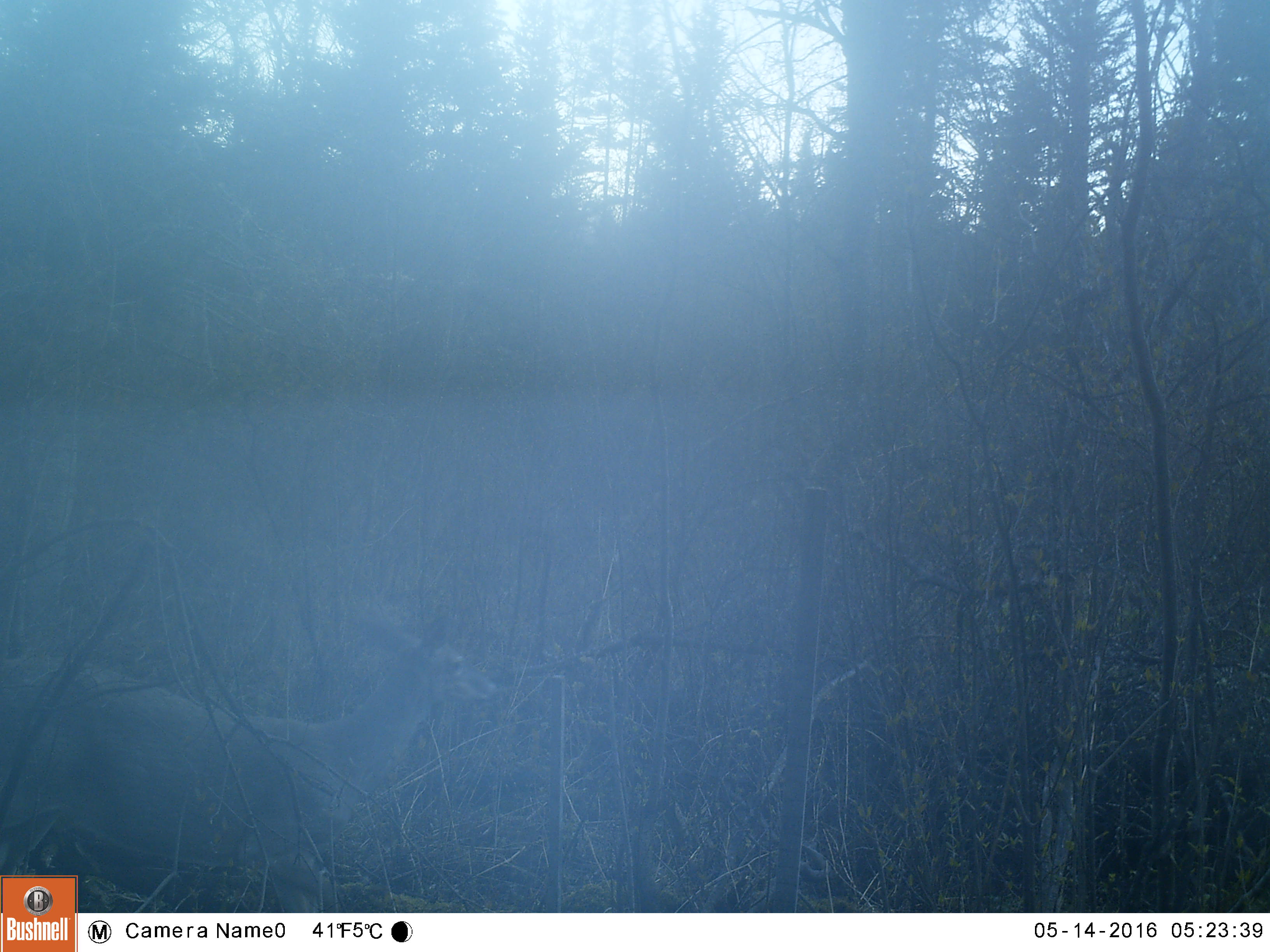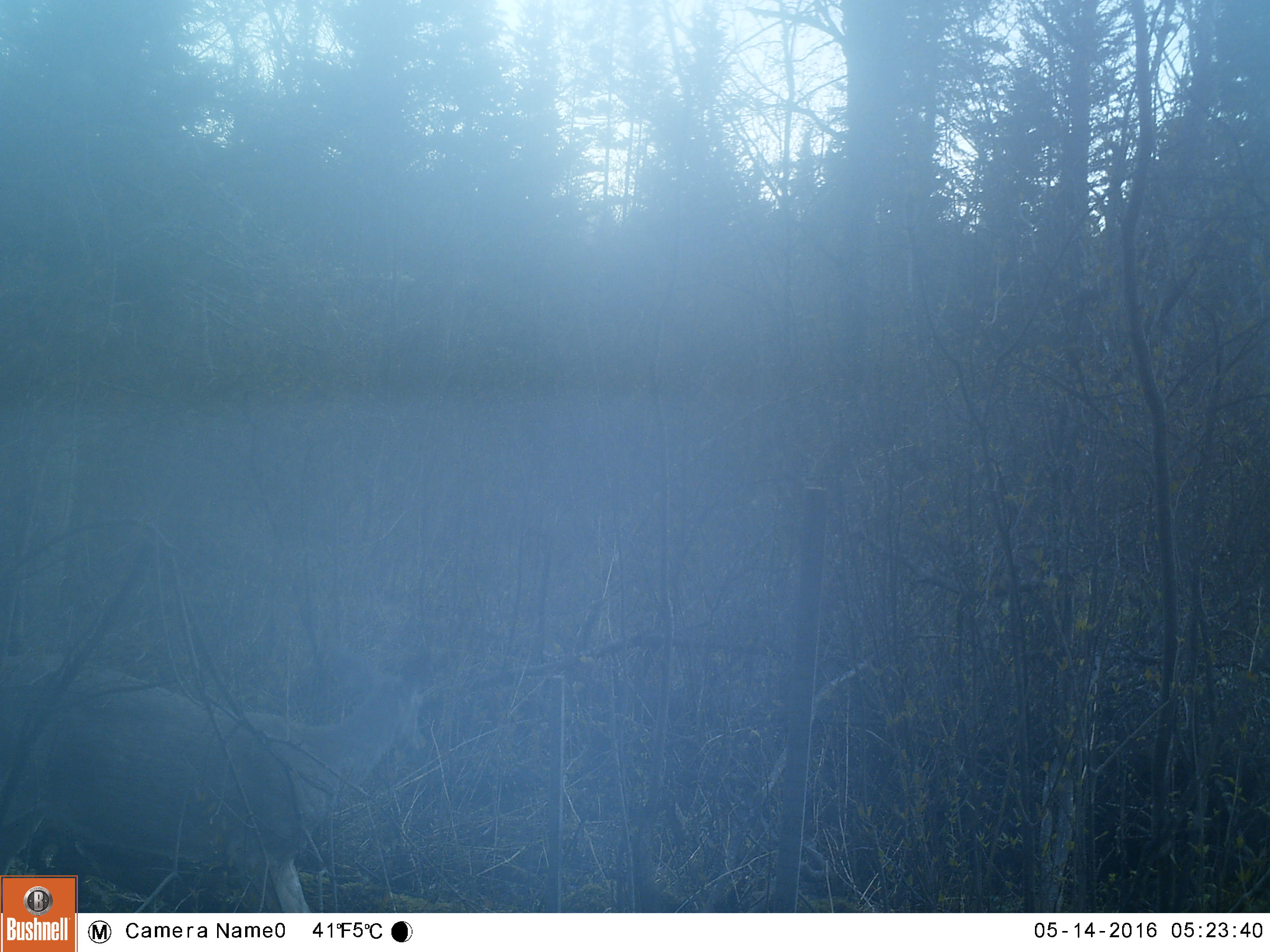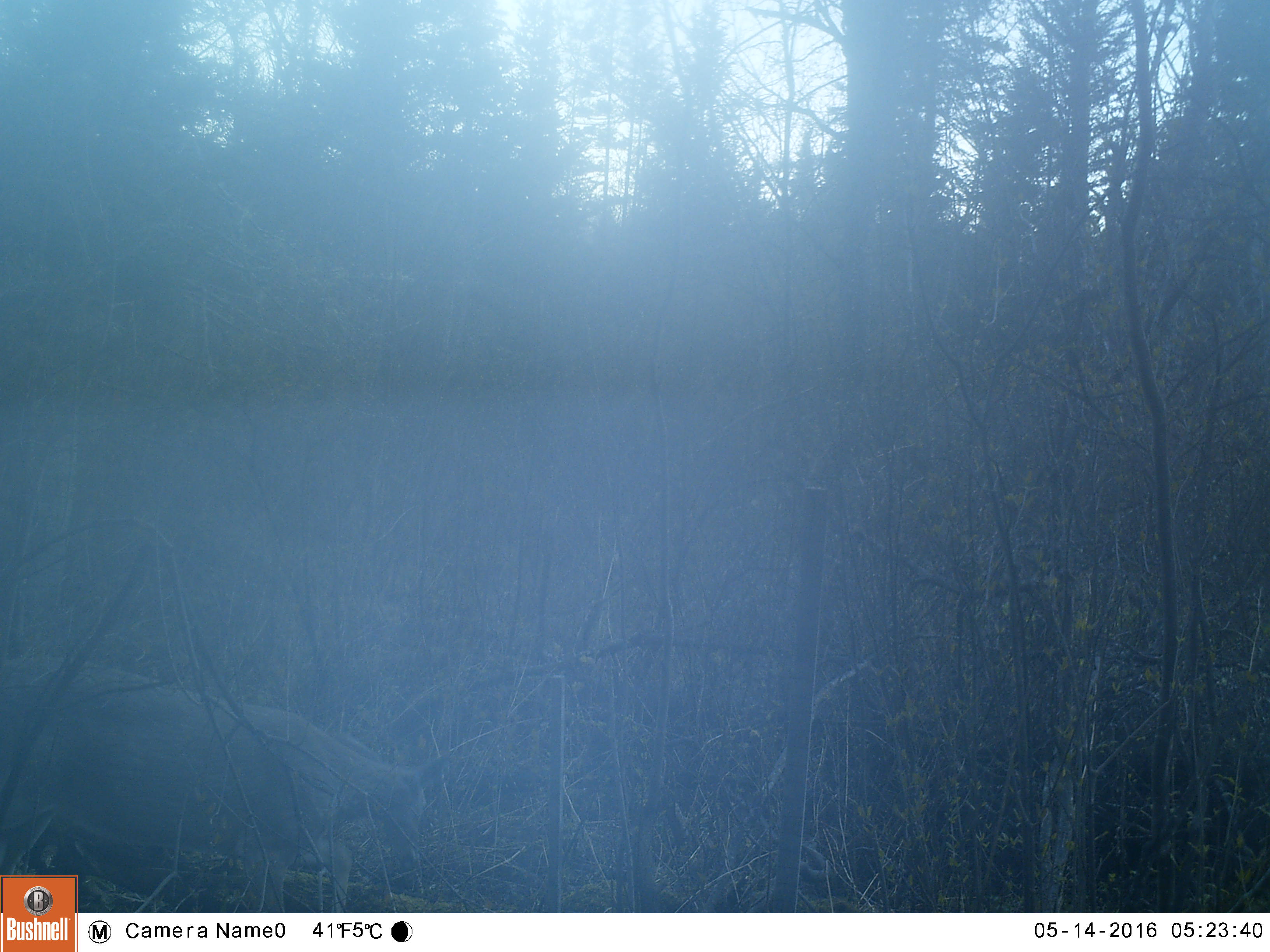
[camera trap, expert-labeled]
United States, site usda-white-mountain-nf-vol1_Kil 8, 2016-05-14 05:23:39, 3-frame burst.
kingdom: Animalia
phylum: Chordata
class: Mammalia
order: Artiodactyla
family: Cervidae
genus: Odocoileus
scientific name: Odocoileus virginianus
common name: white-tailed deer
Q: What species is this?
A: White-tailed deer (Odocoileus virginianus).